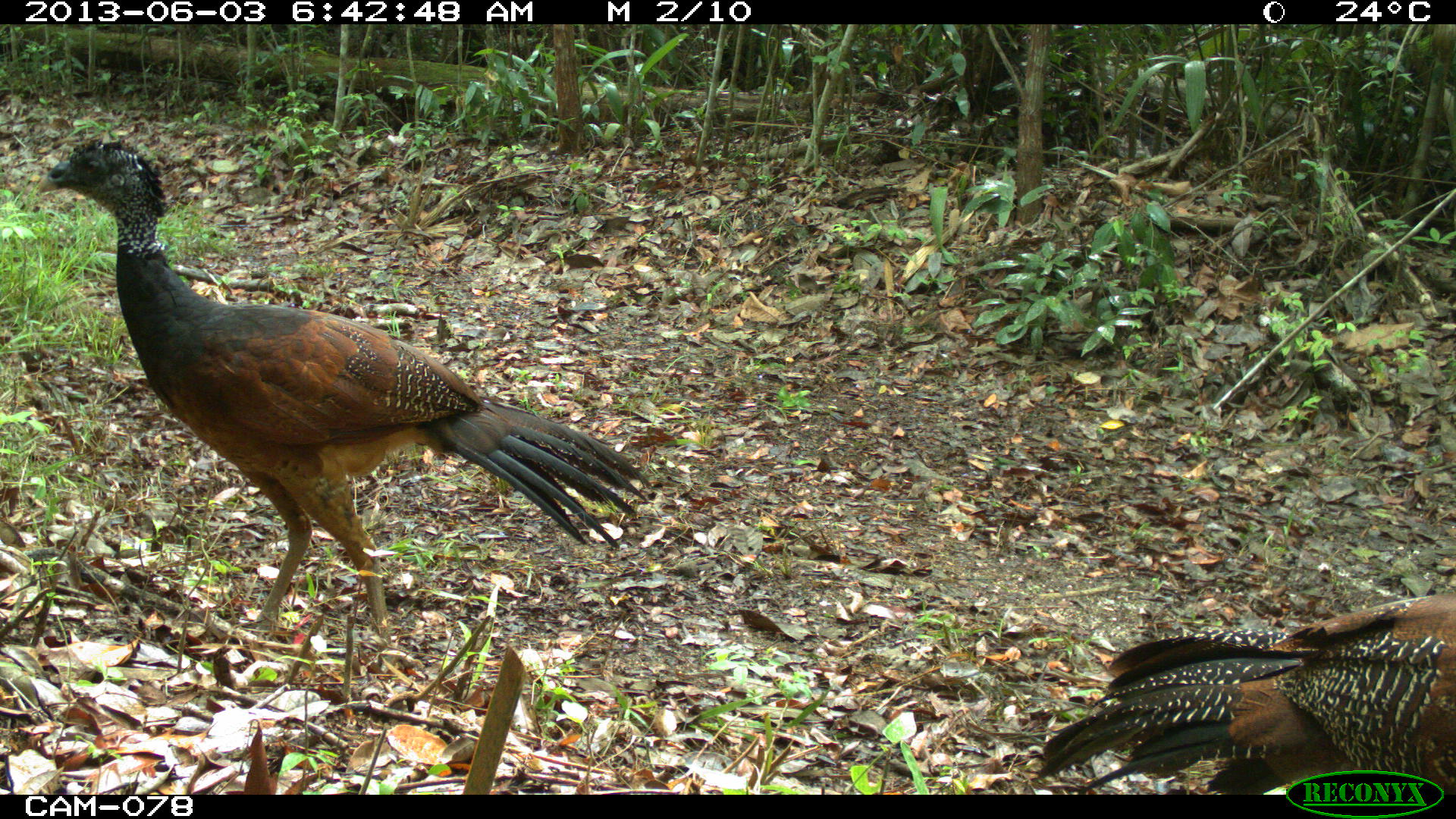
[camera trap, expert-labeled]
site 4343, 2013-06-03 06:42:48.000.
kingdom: Animalia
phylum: Chordata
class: Aves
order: Galliformes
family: Cracidae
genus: Crax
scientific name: Crax rubra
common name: great curassow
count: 2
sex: female